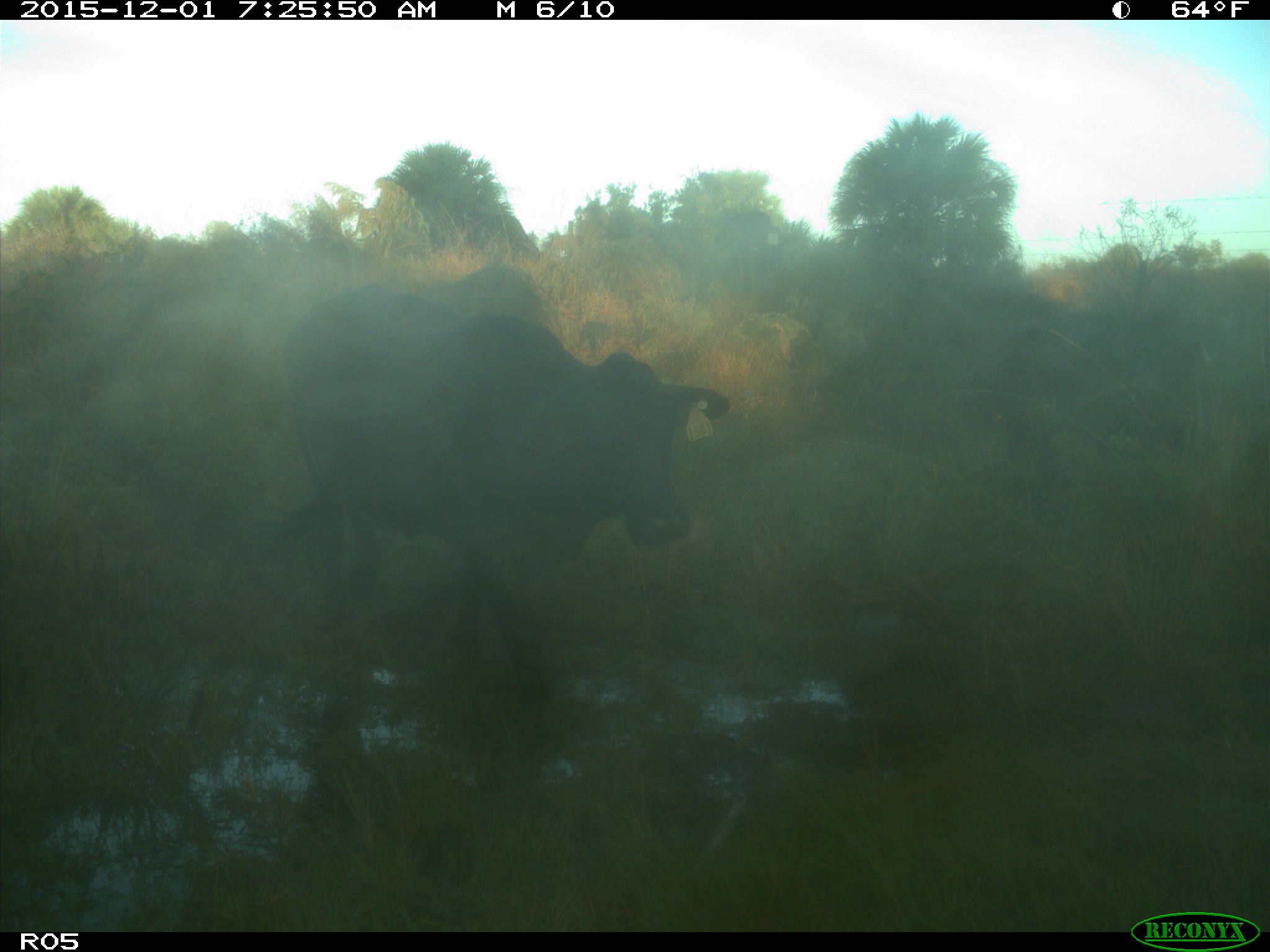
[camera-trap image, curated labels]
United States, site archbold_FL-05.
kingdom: Animalia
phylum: Chordata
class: Mammalia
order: Artiodactyla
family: Bovidae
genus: Bos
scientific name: Bos taurus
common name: domestic cow